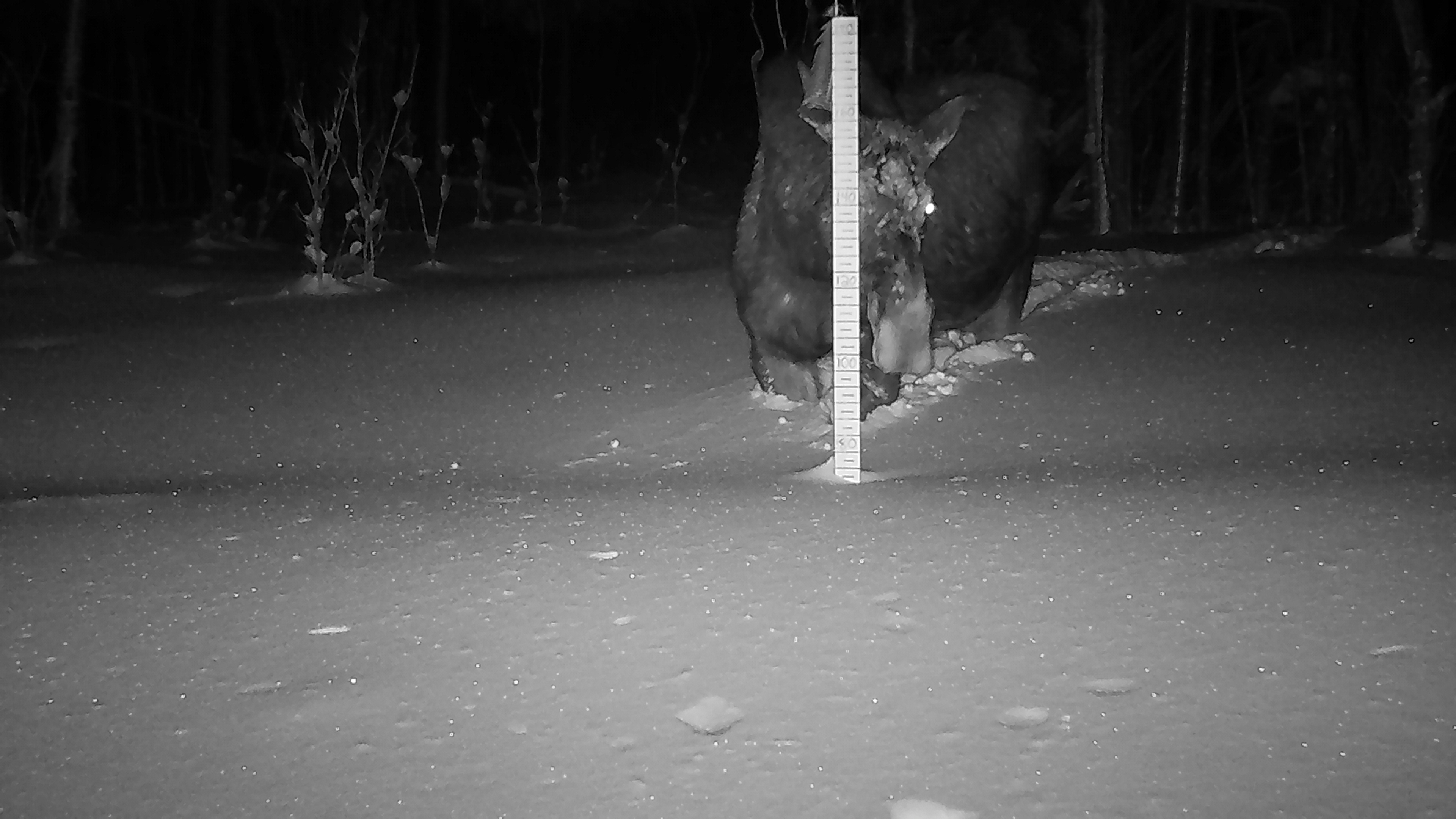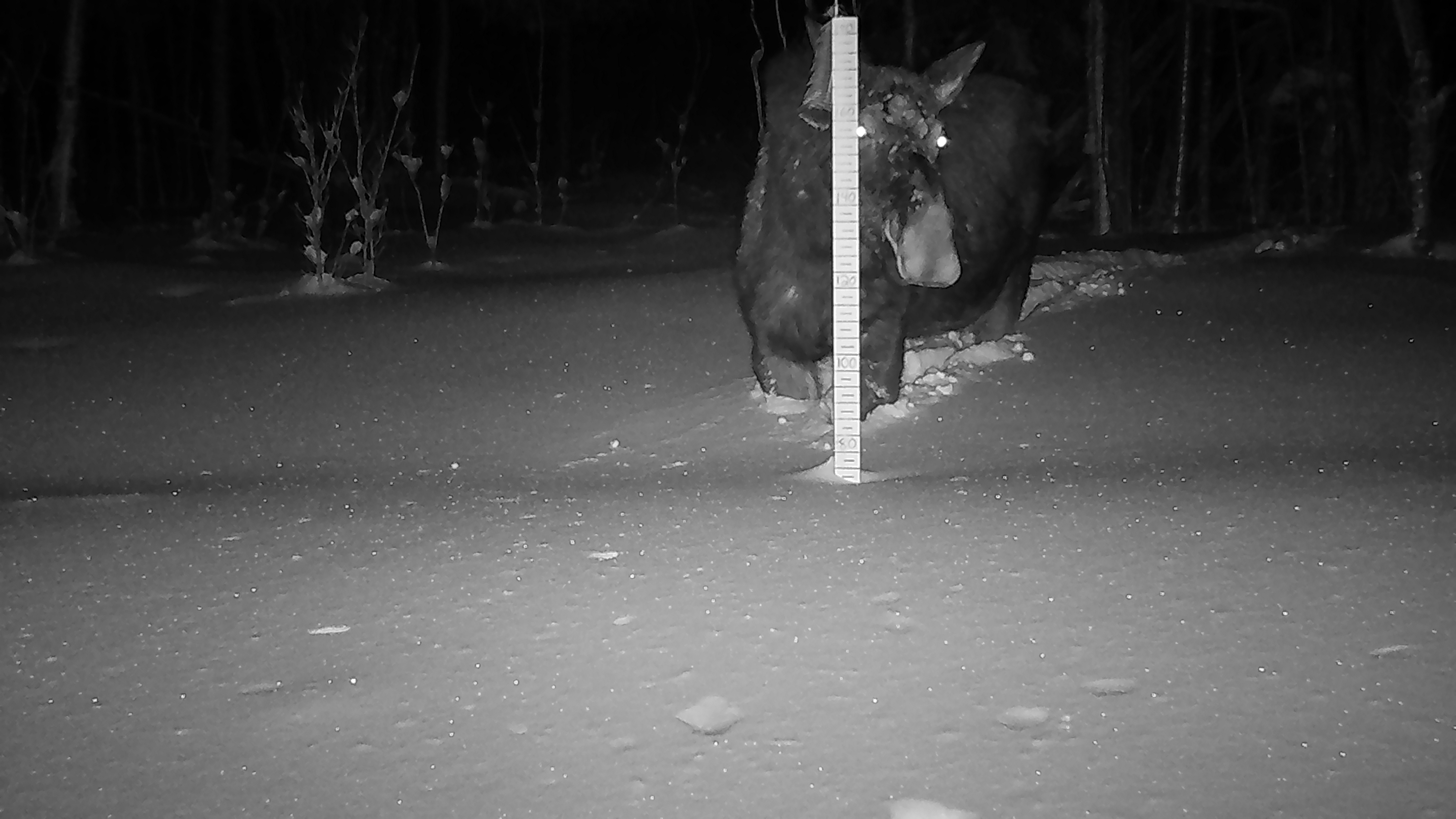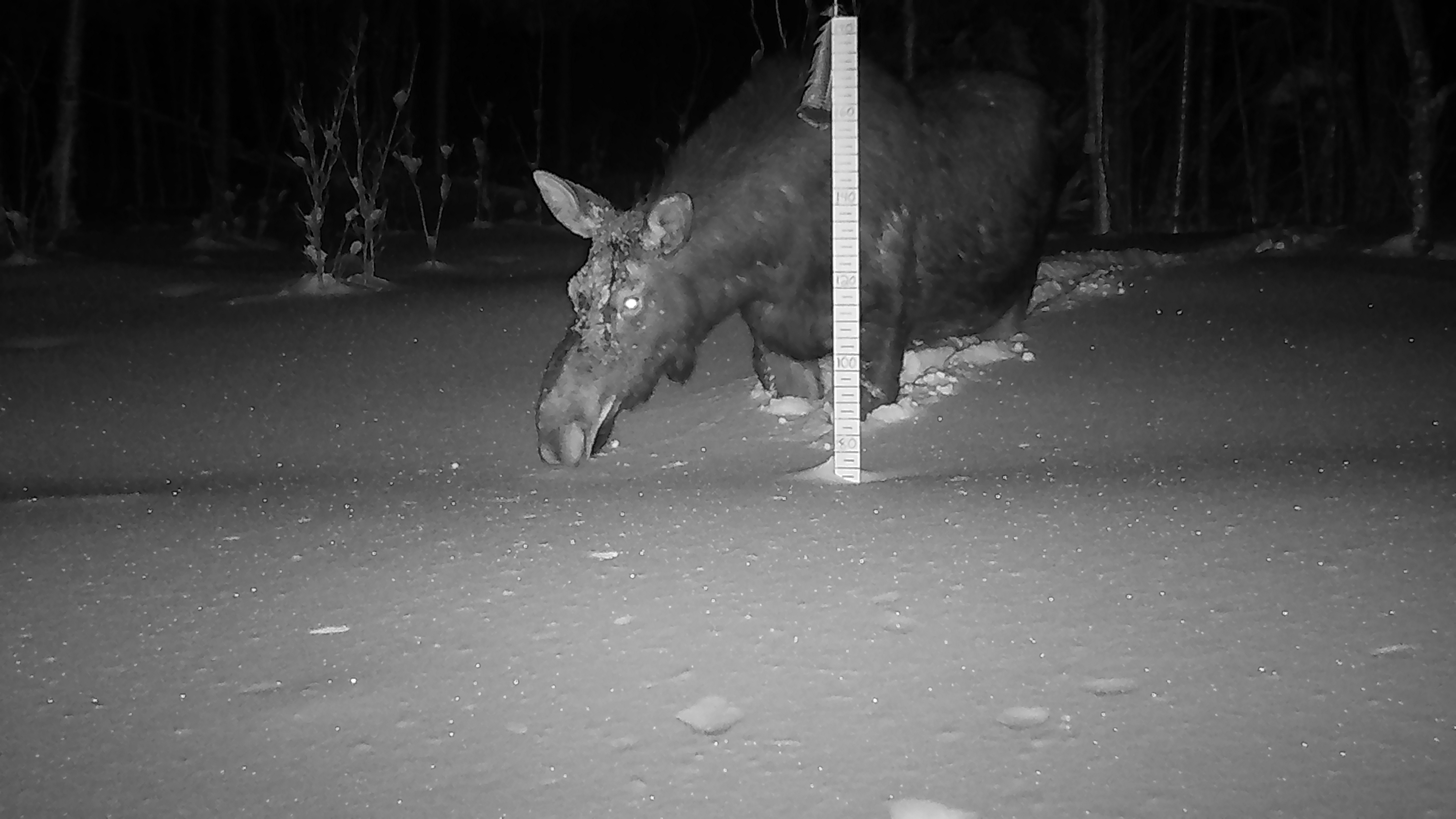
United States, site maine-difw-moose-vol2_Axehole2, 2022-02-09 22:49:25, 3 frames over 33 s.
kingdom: Animalia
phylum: Chordata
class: Mammalia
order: Artiodactyla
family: Cervidae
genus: Alces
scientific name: Alces alces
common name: moose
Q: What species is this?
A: Moose (Alces alces).